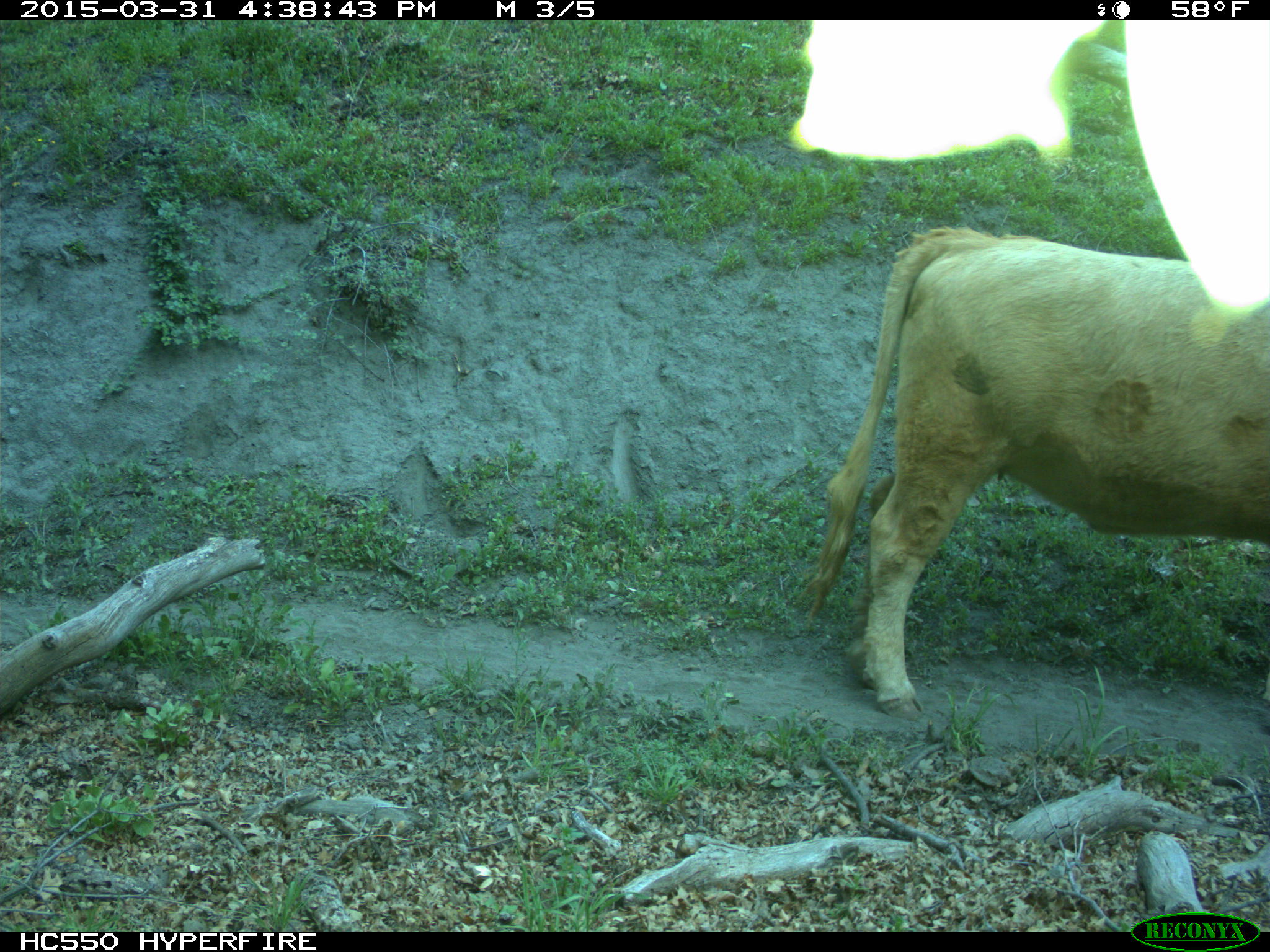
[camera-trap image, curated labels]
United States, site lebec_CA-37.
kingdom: Animalia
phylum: Chordata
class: Mammalia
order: Artiodactyla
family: Bovidae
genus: Bos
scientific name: Bos taurus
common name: domestic cow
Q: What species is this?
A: Bos taurus (domestic cow).